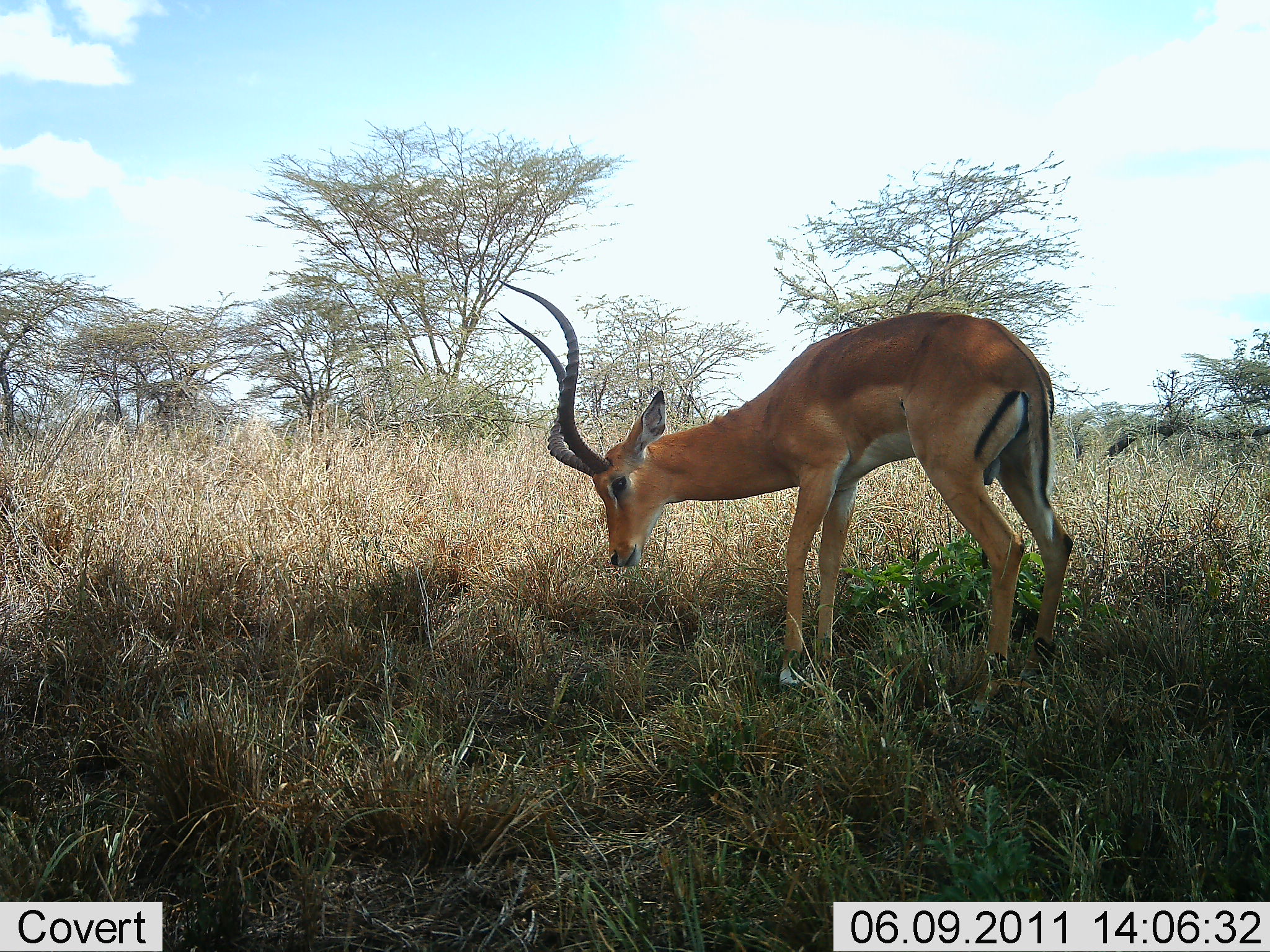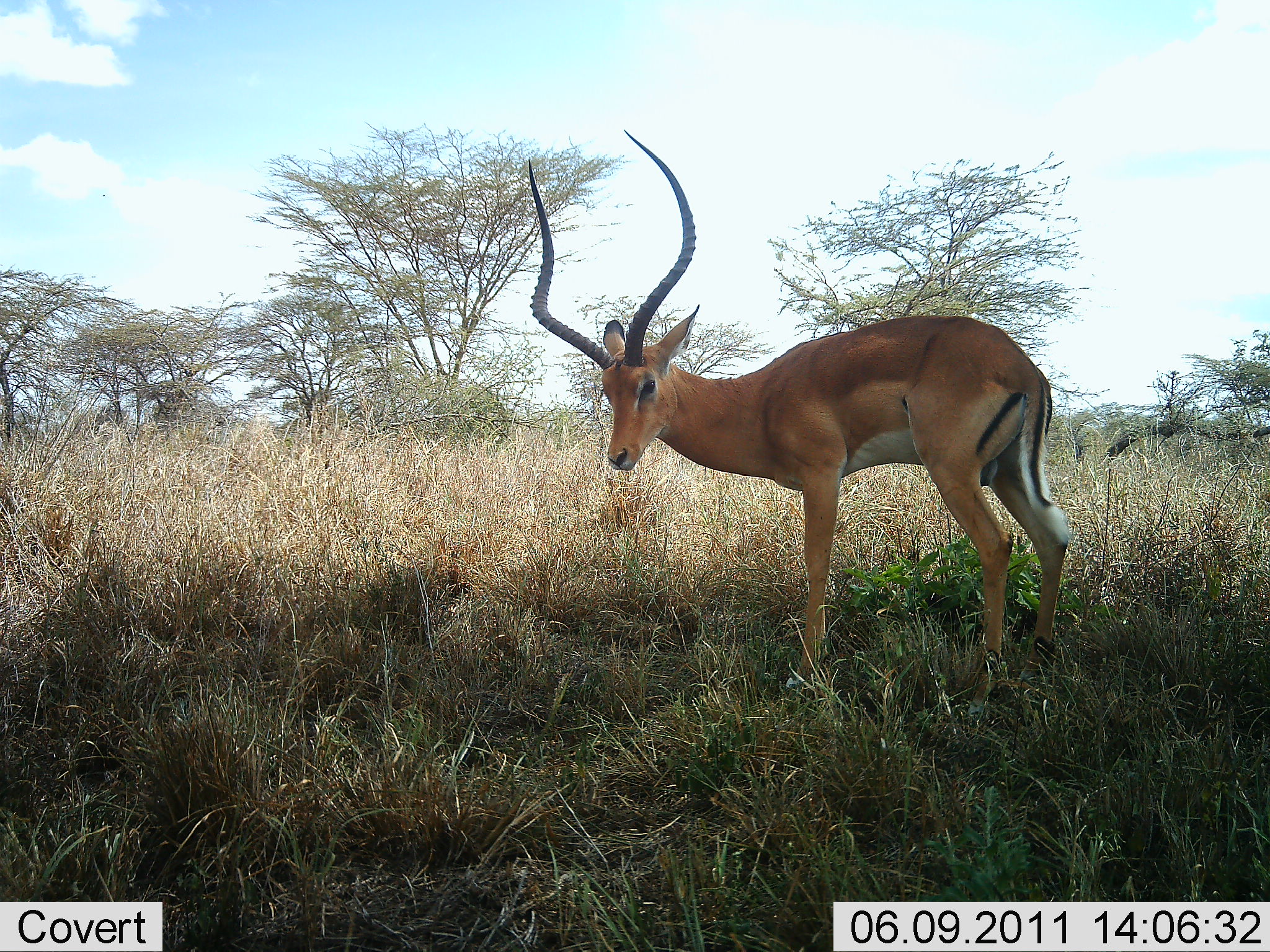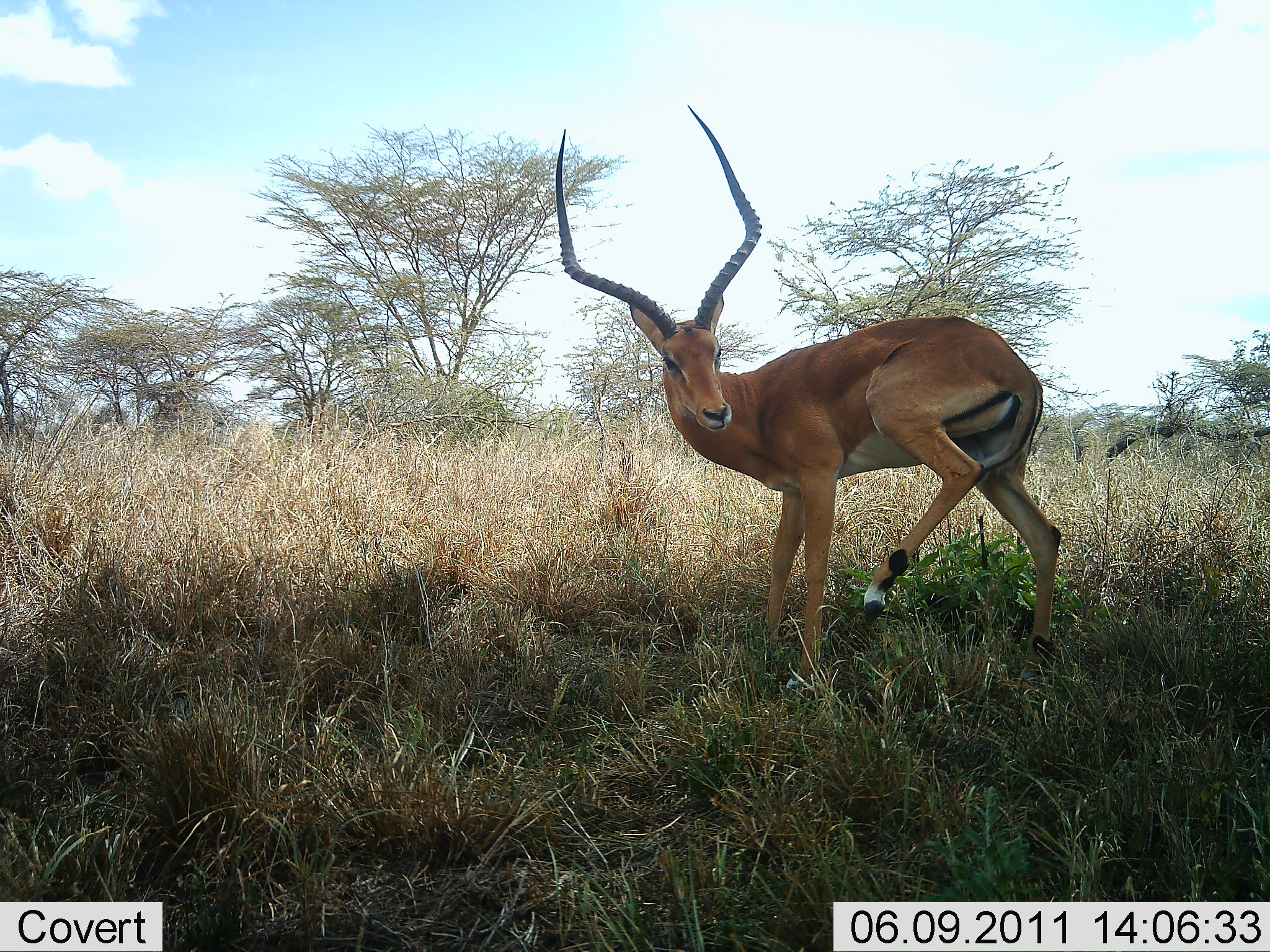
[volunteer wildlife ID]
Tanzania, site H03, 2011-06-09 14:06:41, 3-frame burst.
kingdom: Animalia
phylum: Chordata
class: Mammalia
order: Artiodactyla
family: Bovidae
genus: Aepyceros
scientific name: Aepyceros melampus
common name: impala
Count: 1.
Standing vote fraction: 77%.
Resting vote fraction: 0%.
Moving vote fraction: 8%.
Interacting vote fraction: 0%.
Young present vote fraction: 0%.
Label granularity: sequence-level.